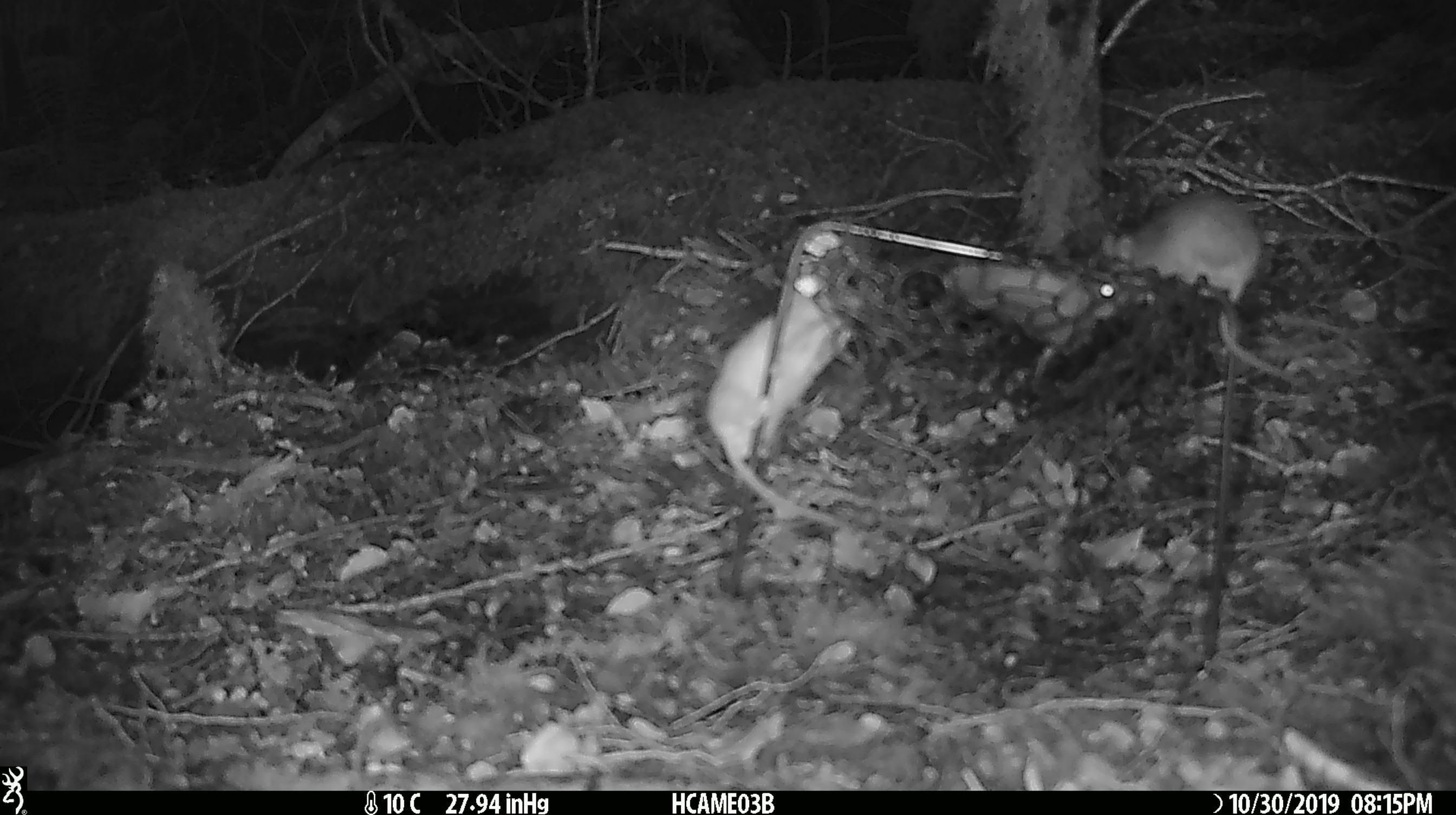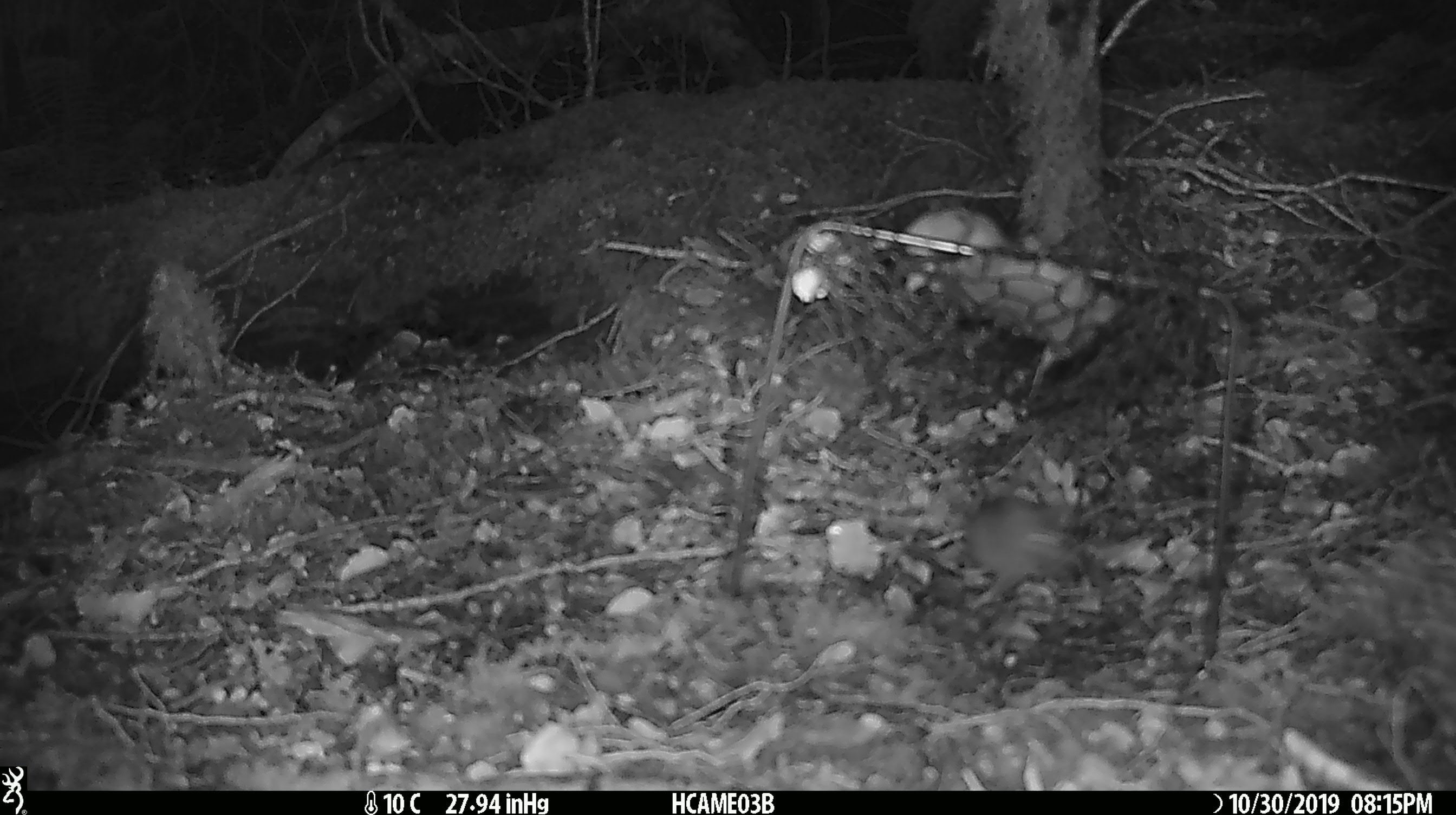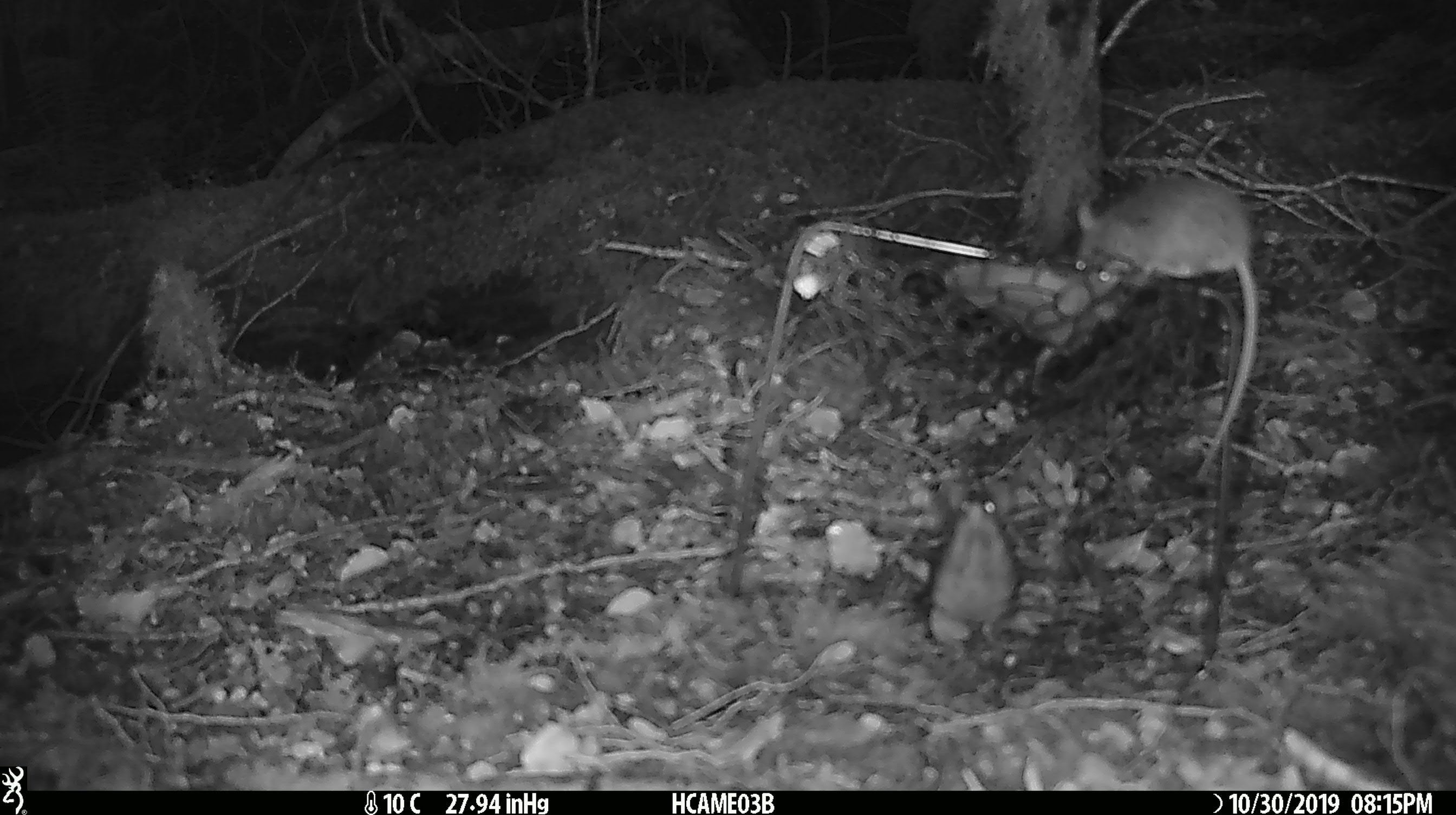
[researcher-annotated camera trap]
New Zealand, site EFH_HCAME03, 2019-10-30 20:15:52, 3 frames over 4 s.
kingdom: Animalia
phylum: Chordata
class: Mammalia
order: Rodentia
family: Muridae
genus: Mus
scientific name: Mus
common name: mouse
Mouse (Mus).